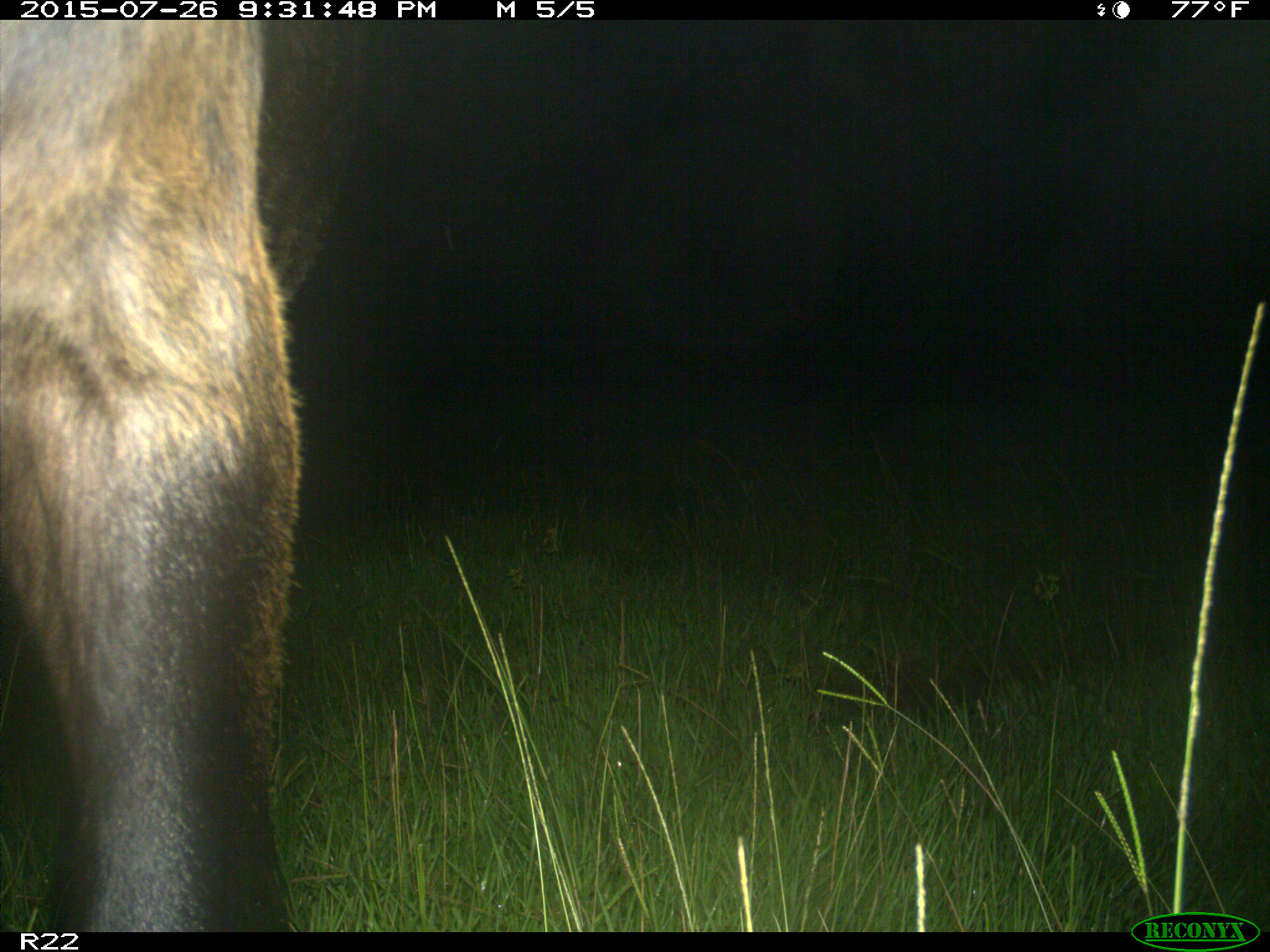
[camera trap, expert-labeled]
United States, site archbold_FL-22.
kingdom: Animalia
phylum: Chordata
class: Mammalia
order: Artiodactyla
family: Bovidae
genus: Bos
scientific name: Bos taurus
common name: domestic cow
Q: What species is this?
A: Bos taurus (domestic cow).